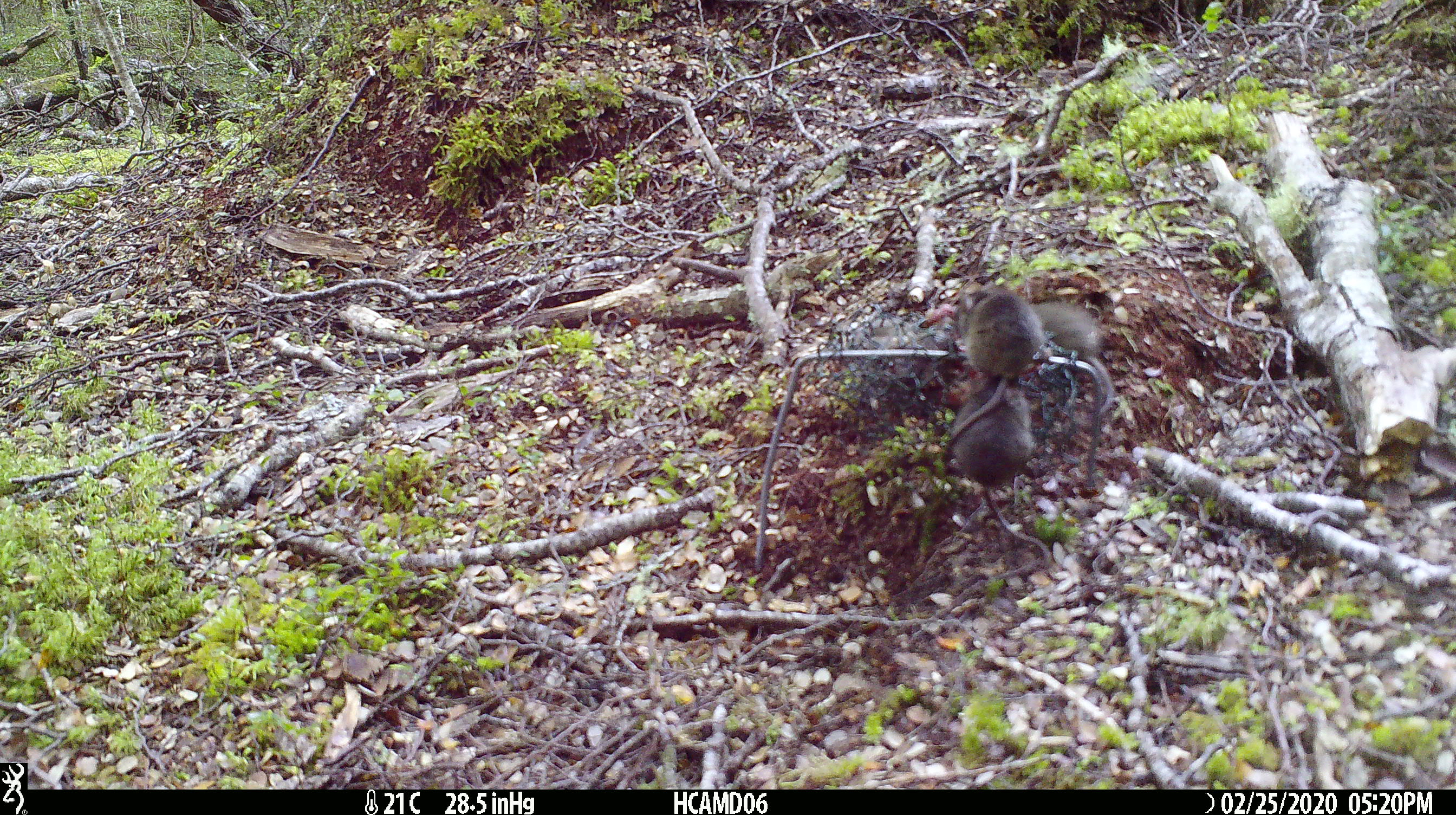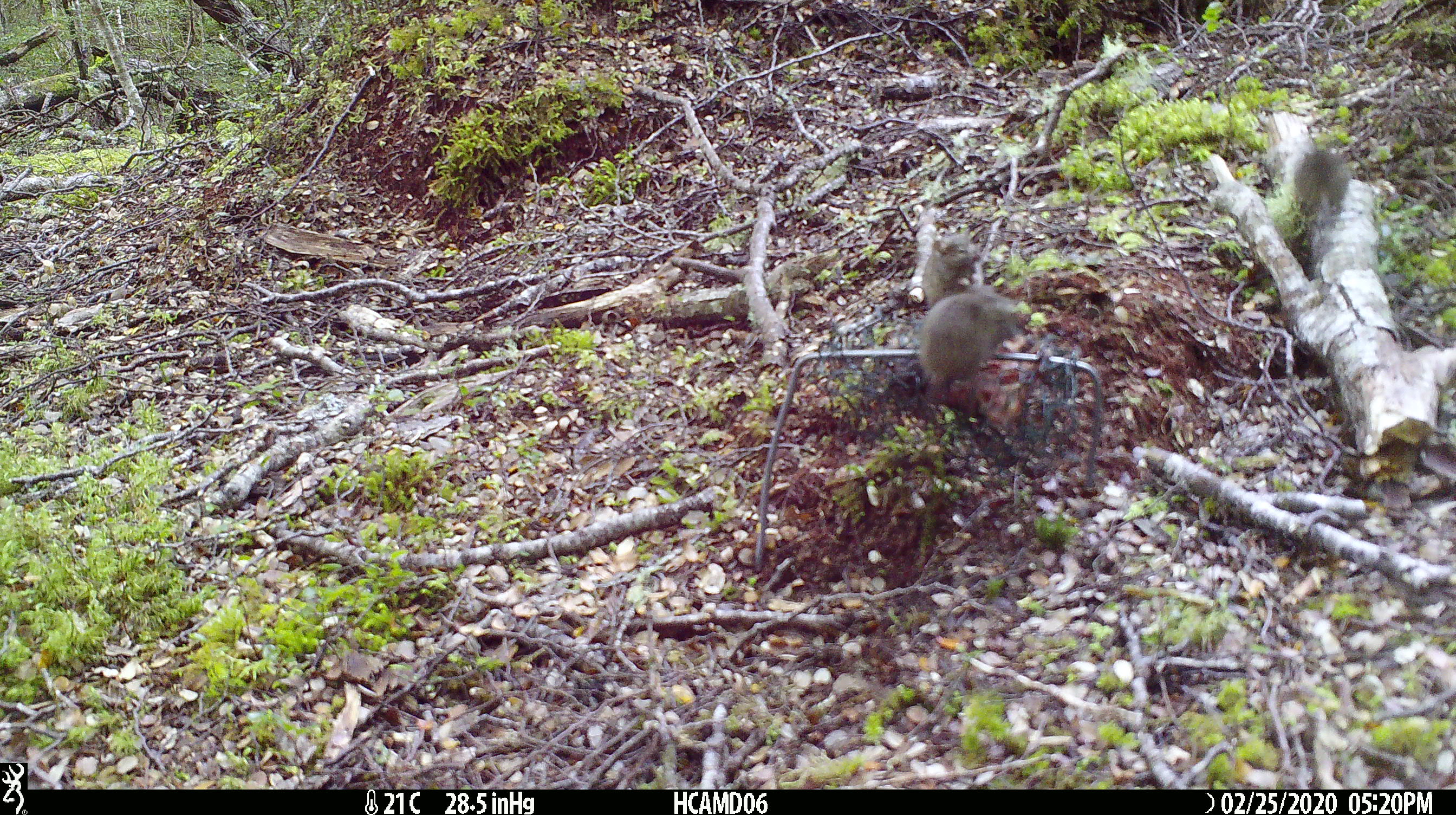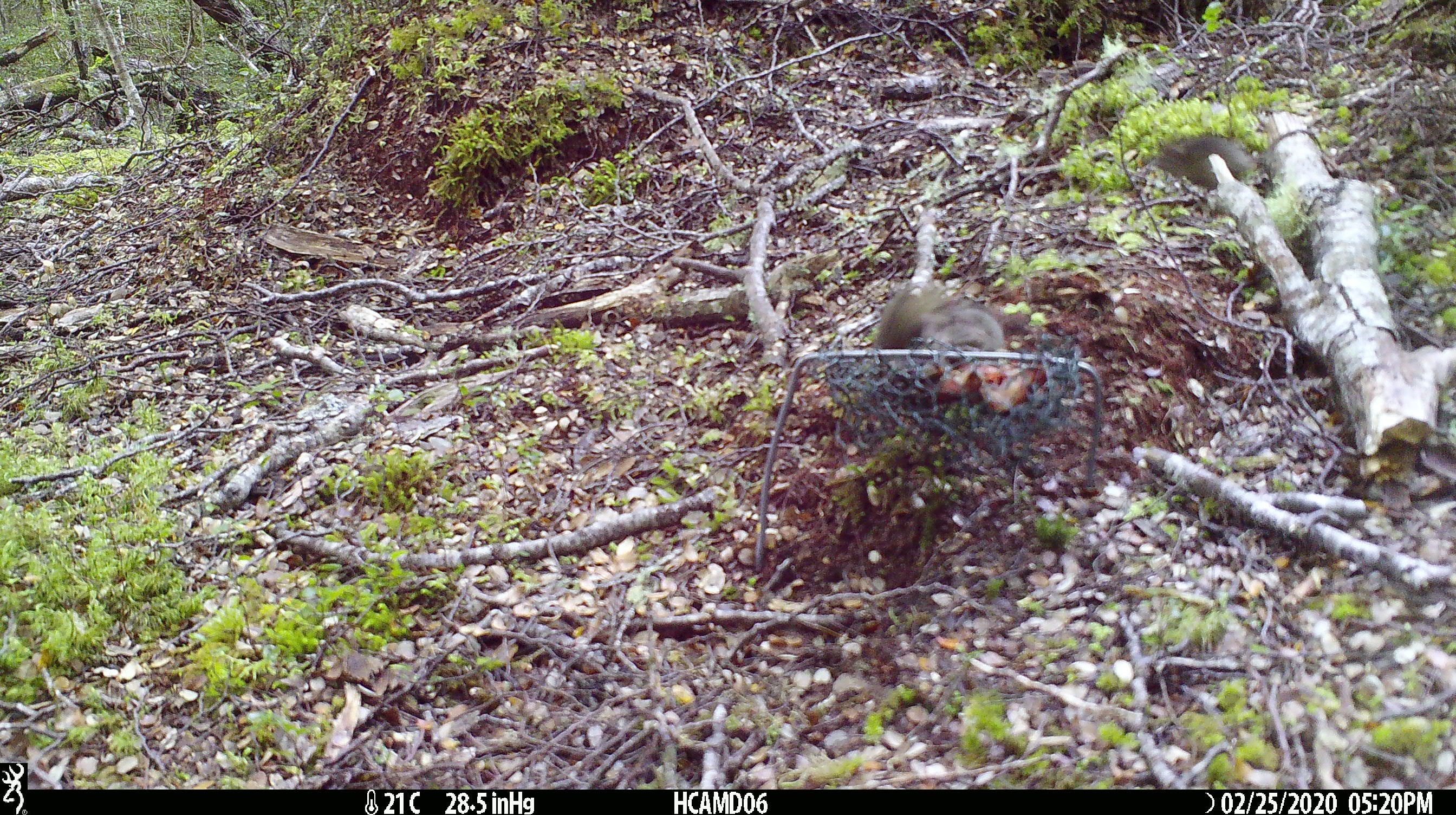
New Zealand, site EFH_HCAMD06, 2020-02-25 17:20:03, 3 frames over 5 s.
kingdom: Animalia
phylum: Chordata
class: Mammalia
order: Rodentia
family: Muridae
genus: Mus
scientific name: Mus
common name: mouse